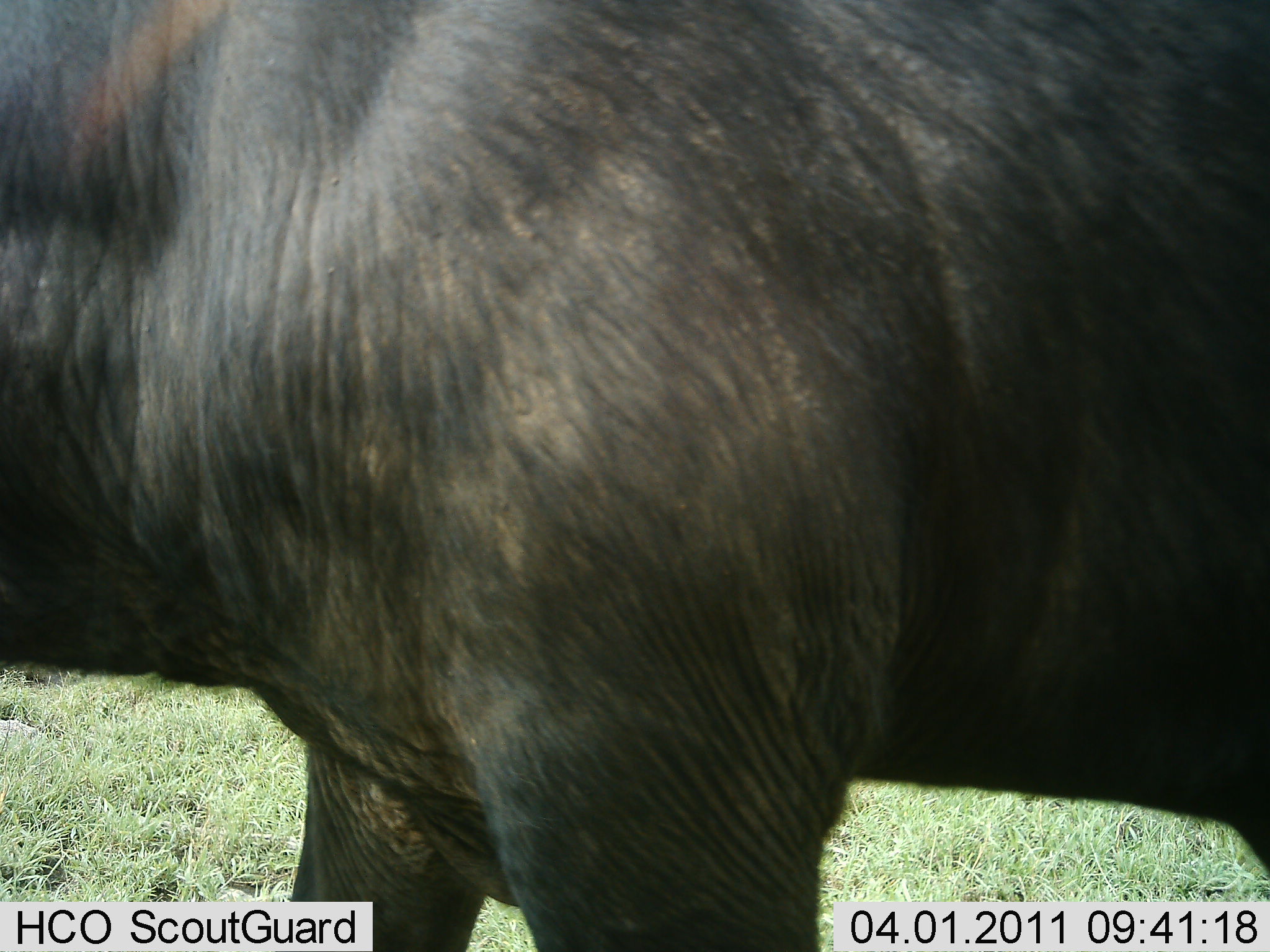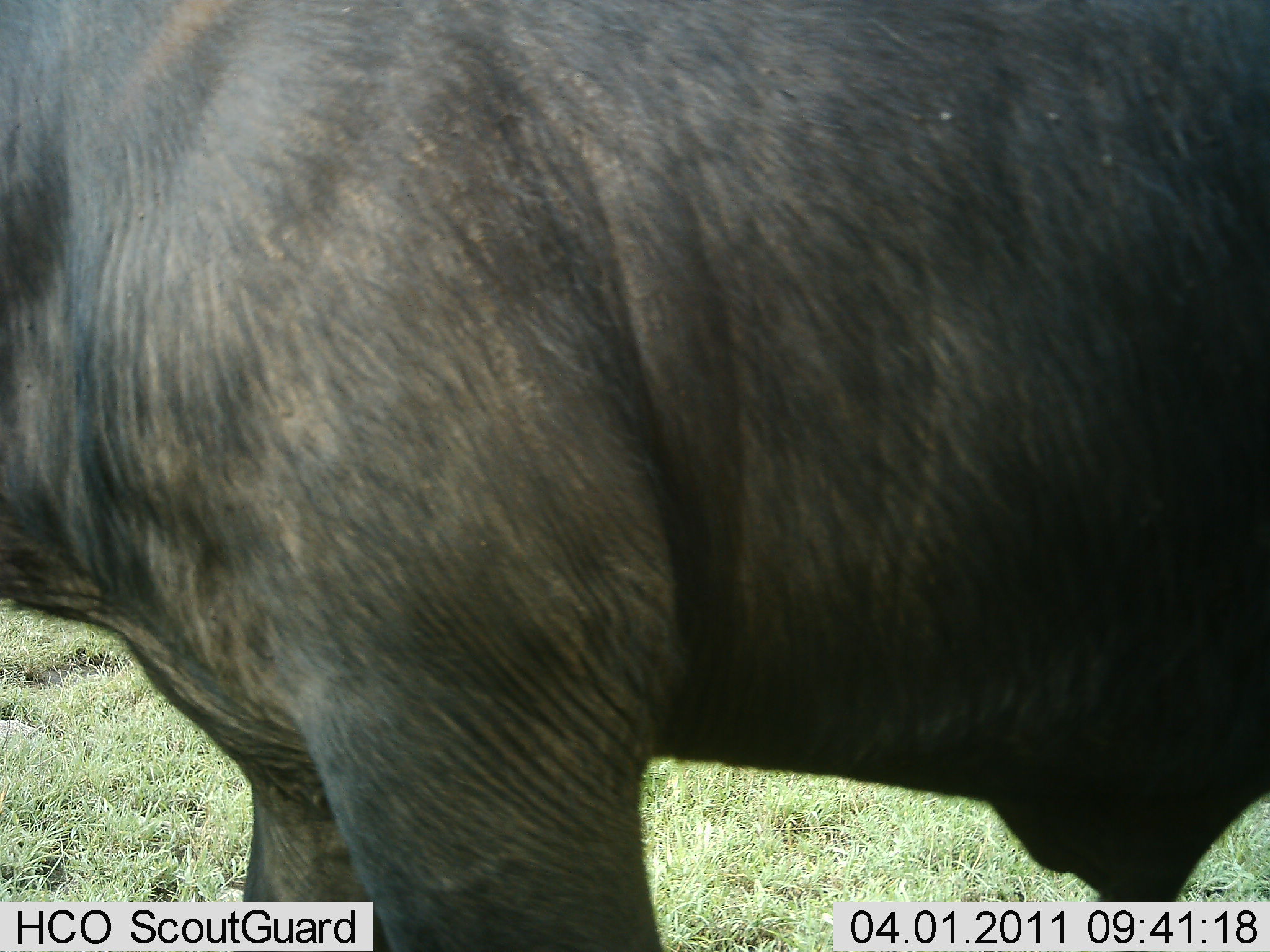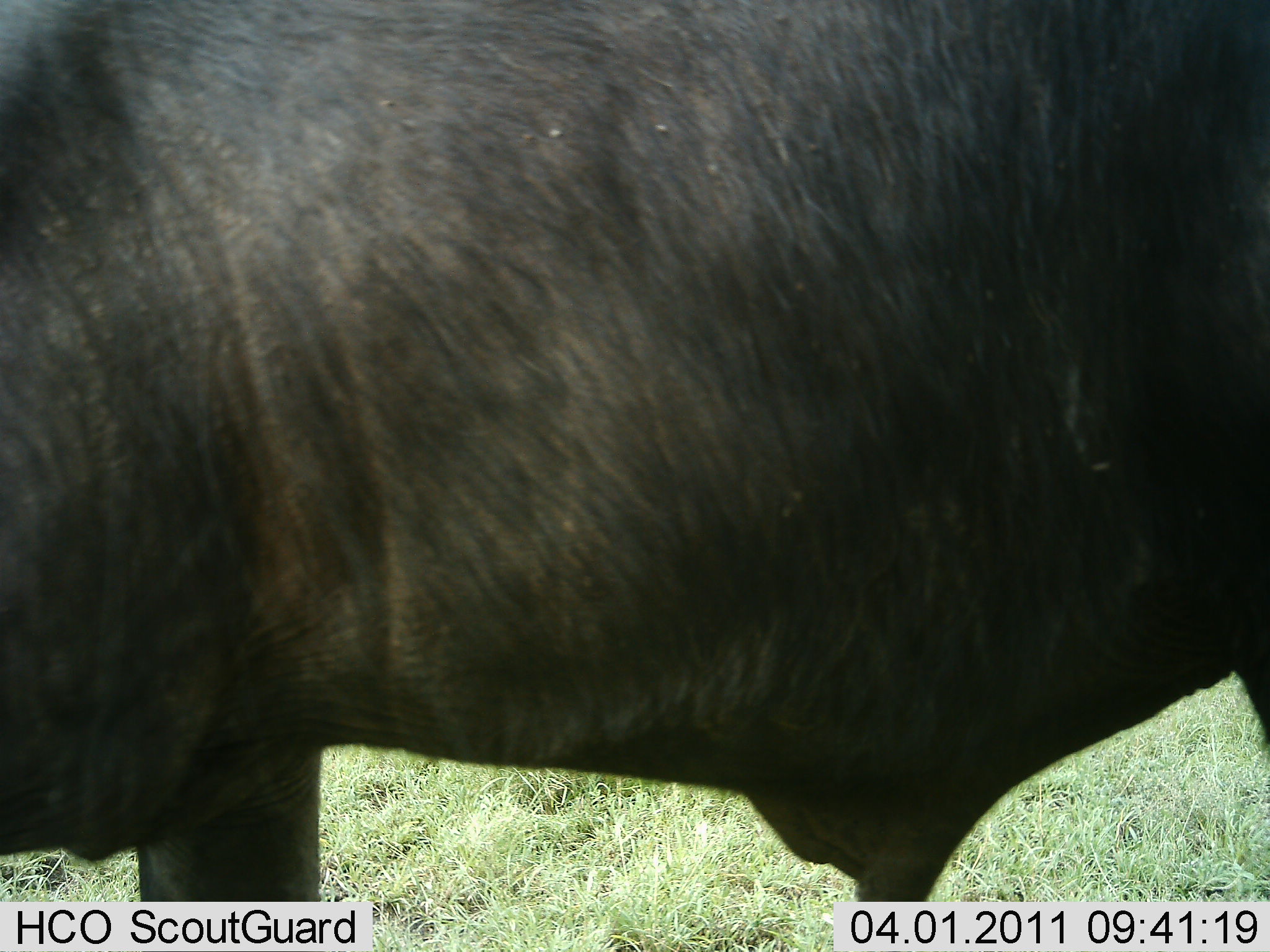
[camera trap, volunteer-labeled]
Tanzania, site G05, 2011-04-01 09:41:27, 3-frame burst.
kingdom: Animalia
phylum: Chordata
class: Mammalia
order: Artiodactyla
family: Bovidae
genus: Syncerus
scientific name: Syncerus caffer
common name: cape buffalo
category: buffalo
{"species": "buffalo (cape buffalo) (Syncerus caffer)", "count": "1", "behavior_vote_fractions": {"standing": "33%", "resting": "0%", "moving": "67%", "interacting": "0%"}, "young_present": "0%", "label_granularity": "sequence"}